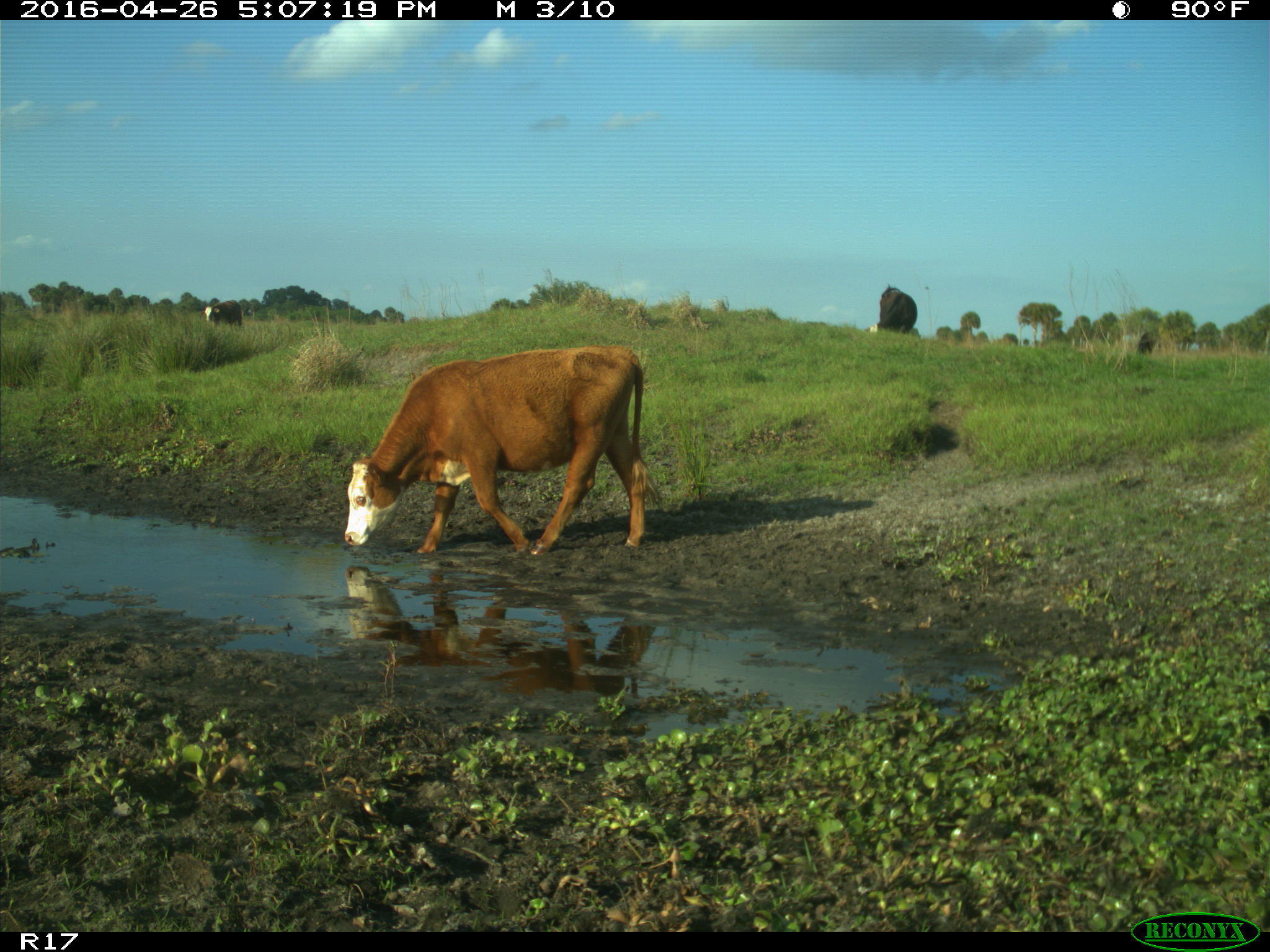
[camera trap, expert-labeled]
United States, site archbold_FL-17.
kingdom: Animalia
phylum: Chordata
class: Mammalia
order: Artiodactyla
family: Bovidae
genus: Bos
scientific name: Bos taurus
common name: domestic cow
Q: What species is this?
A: Bos taurus (domestic cow).